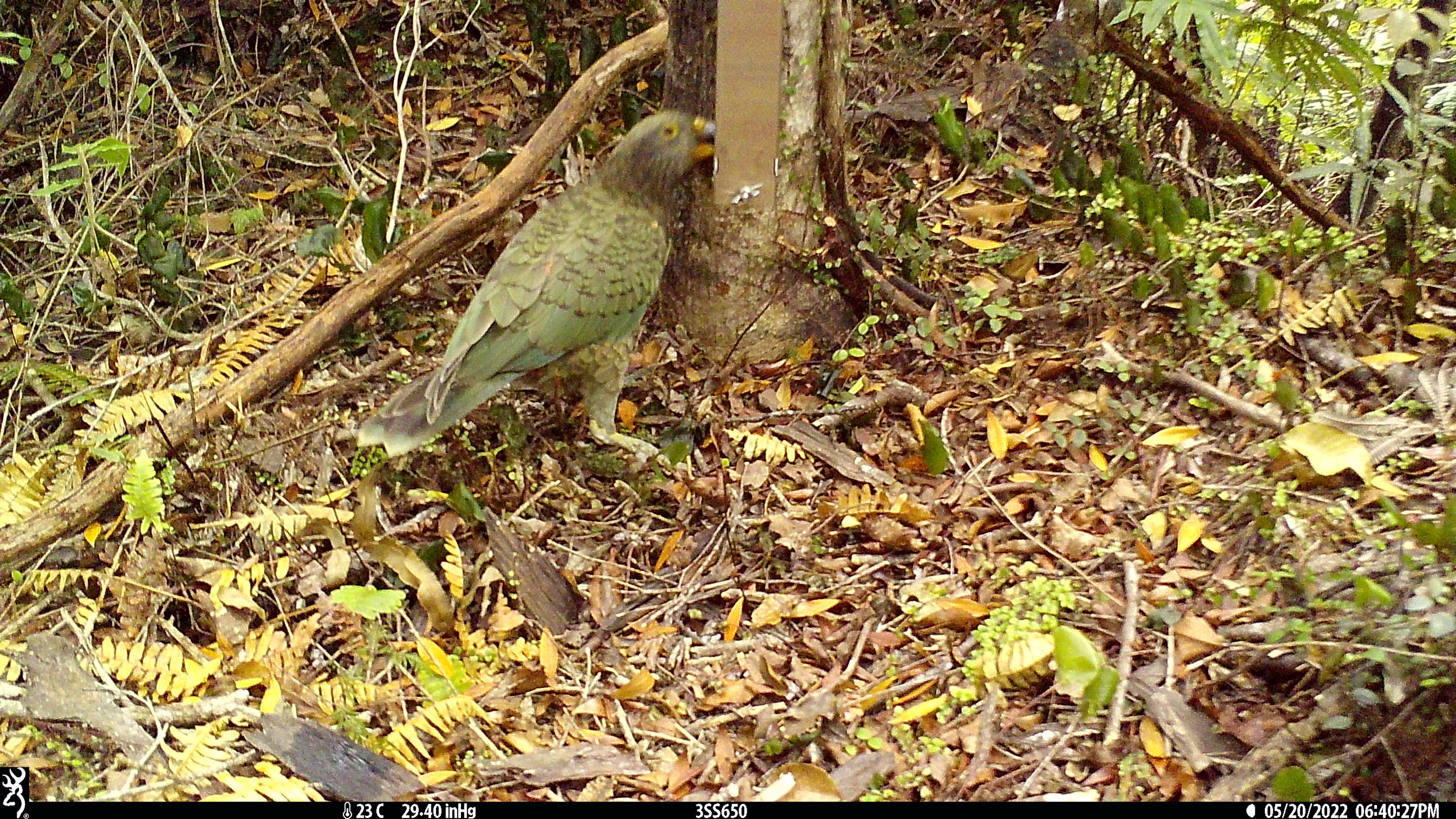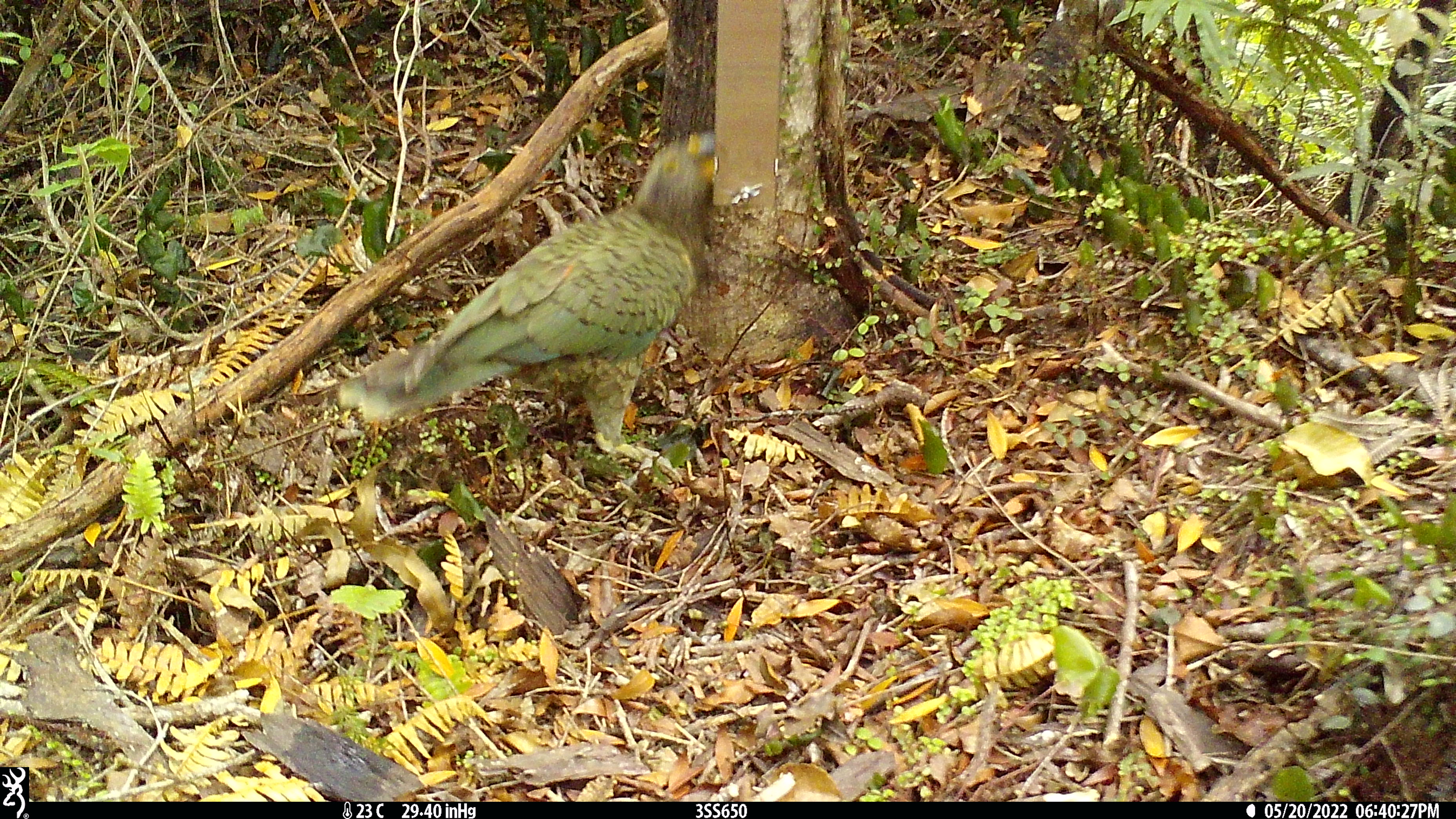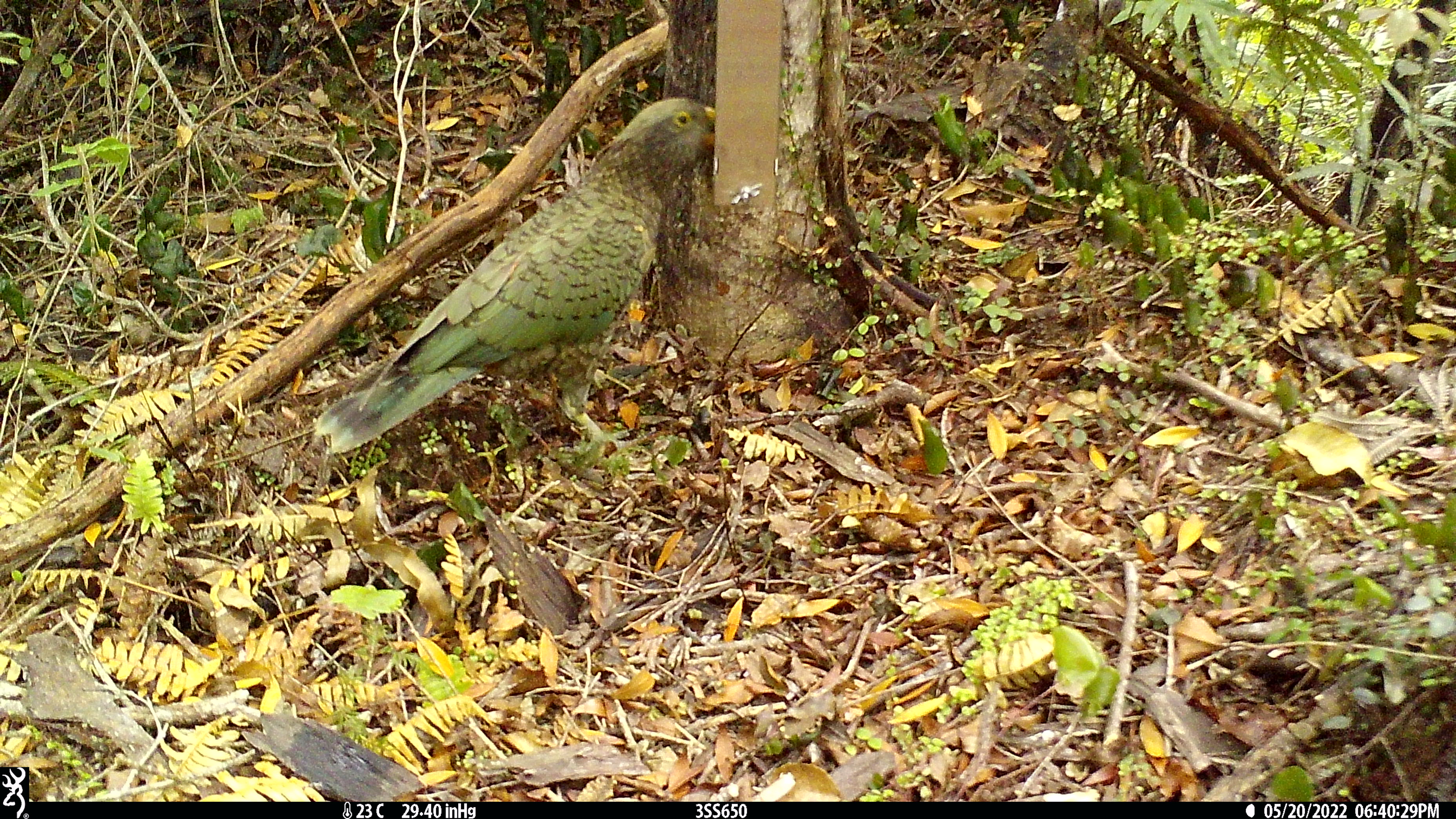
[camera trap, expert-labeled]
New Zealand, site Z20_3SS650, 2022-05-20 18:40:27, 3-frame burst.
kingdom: Animalia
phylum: Chordata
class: Aves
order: Psittaciformes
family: Strigopidae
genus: Nestor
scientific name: Nestor notabilis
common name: kea